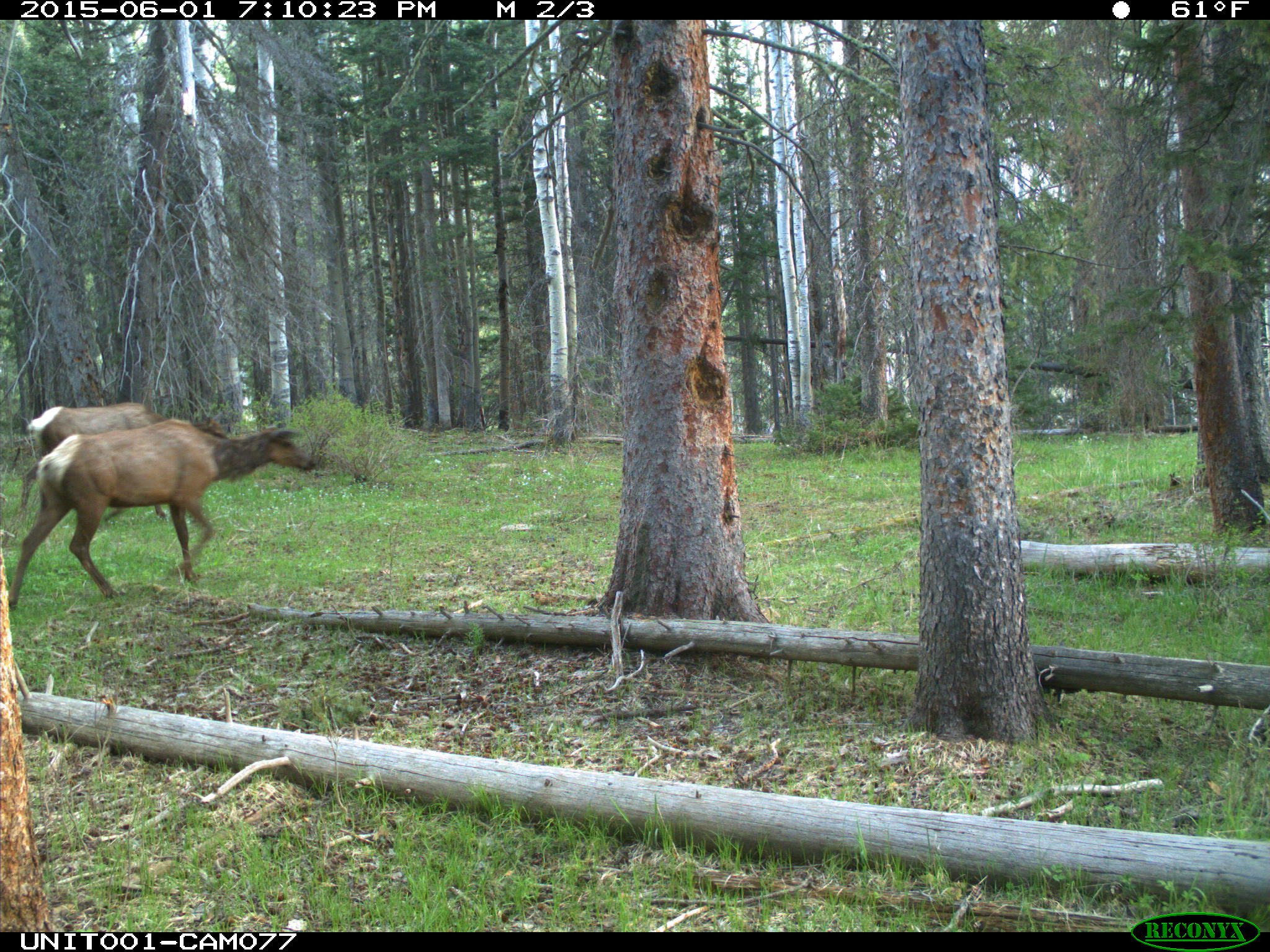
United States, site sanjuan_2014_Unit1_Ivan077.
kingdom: Animalia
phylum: Chordata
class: Mammalia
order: Artiodactyla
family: Cervidae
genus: Cervus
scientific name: Cervus elaphus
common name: red deer